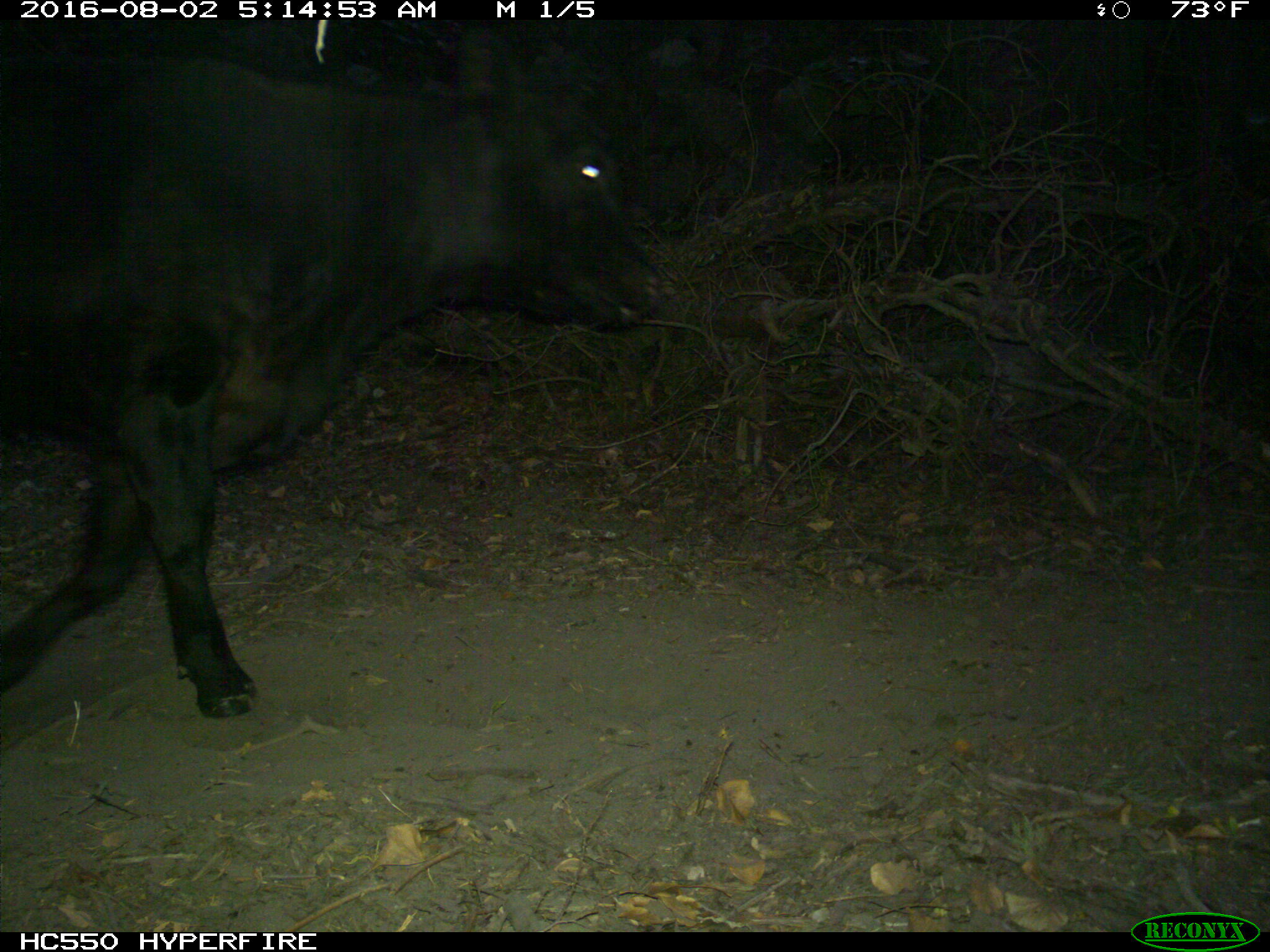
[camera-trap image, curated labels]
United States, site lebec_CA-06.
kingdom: Animalia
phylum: Chordata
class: Mammalia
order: Artiodactyla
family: Bovidae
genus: Bos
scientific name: Bos taurus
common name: domestic cow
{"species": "Bos taurus (domestic cow)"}